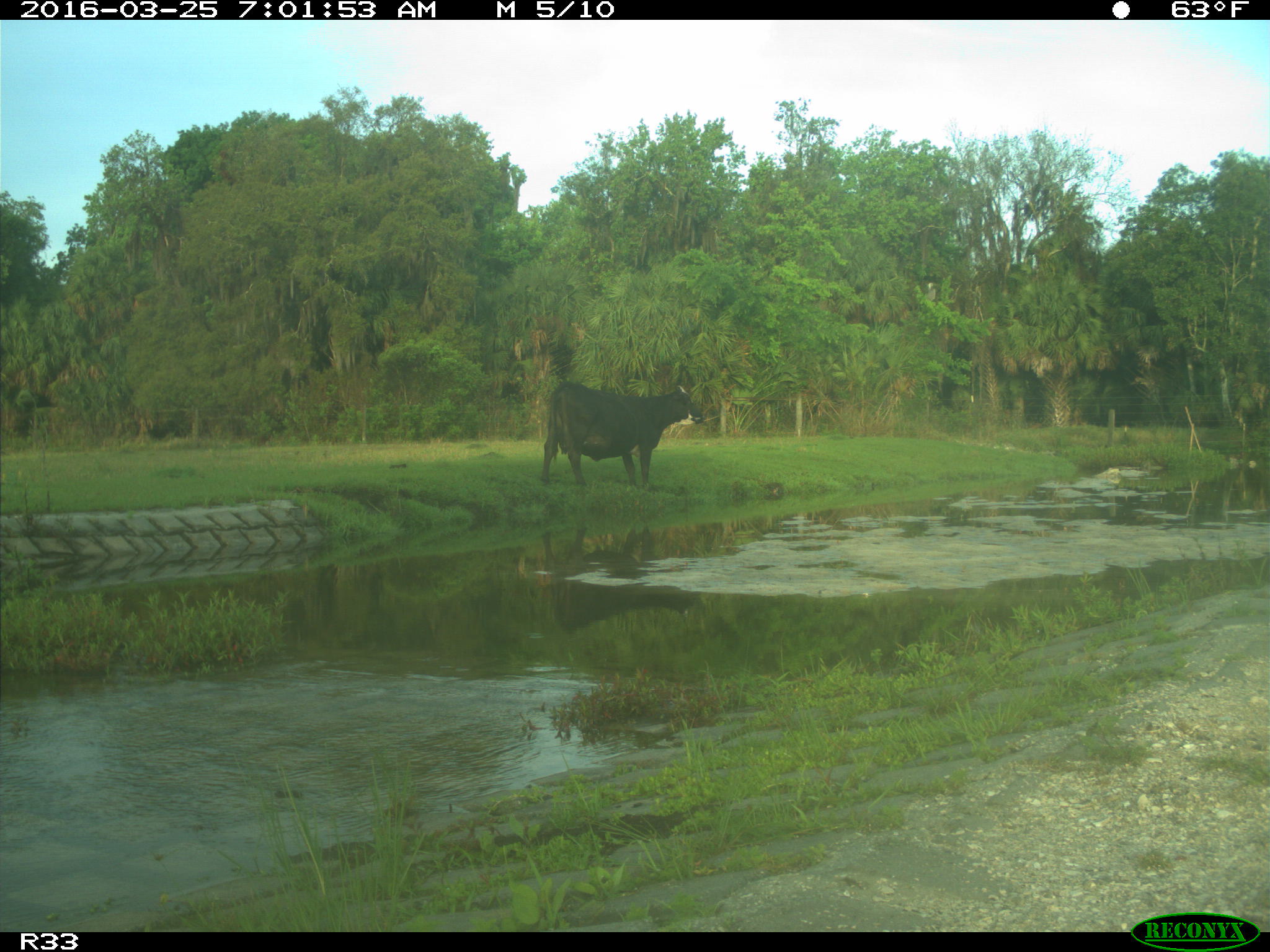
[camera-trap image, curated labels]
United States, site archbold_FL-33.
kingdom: Animalia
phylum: Chordata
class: Mammalia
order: Artiodactyla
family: Bovidae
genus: Bos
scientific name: Bos taurus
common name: domestic cow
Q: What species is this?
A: Bos taurus (domestic cow).